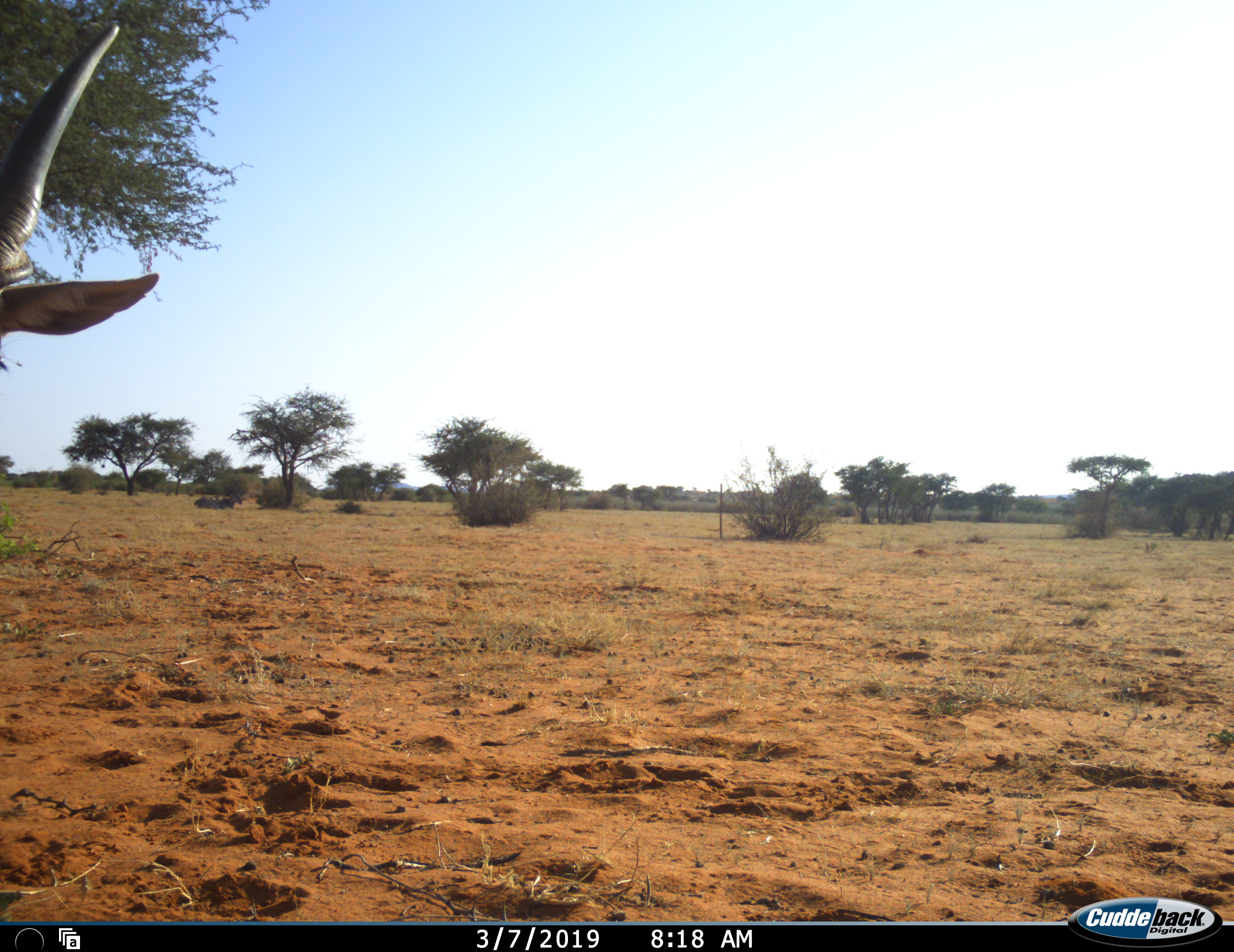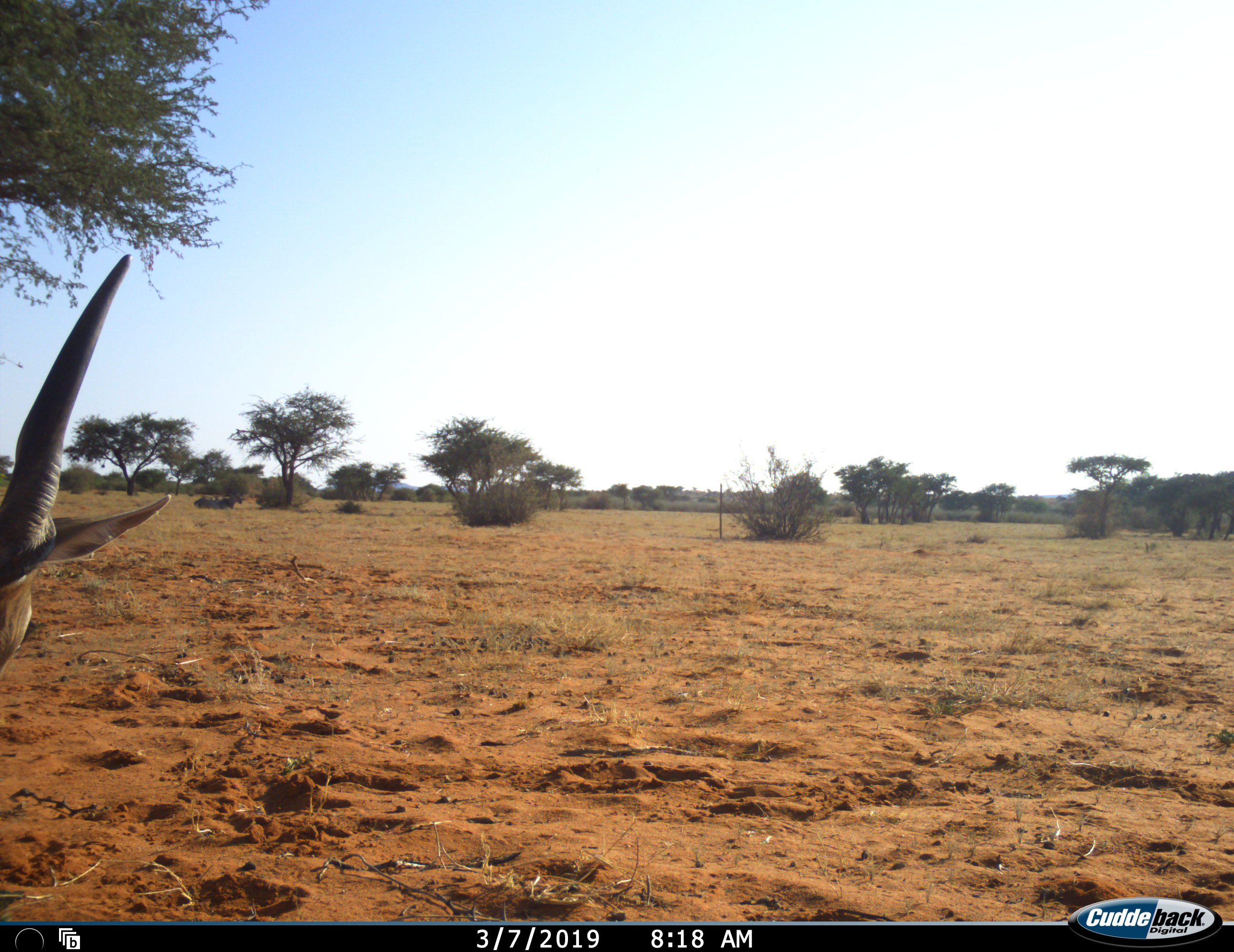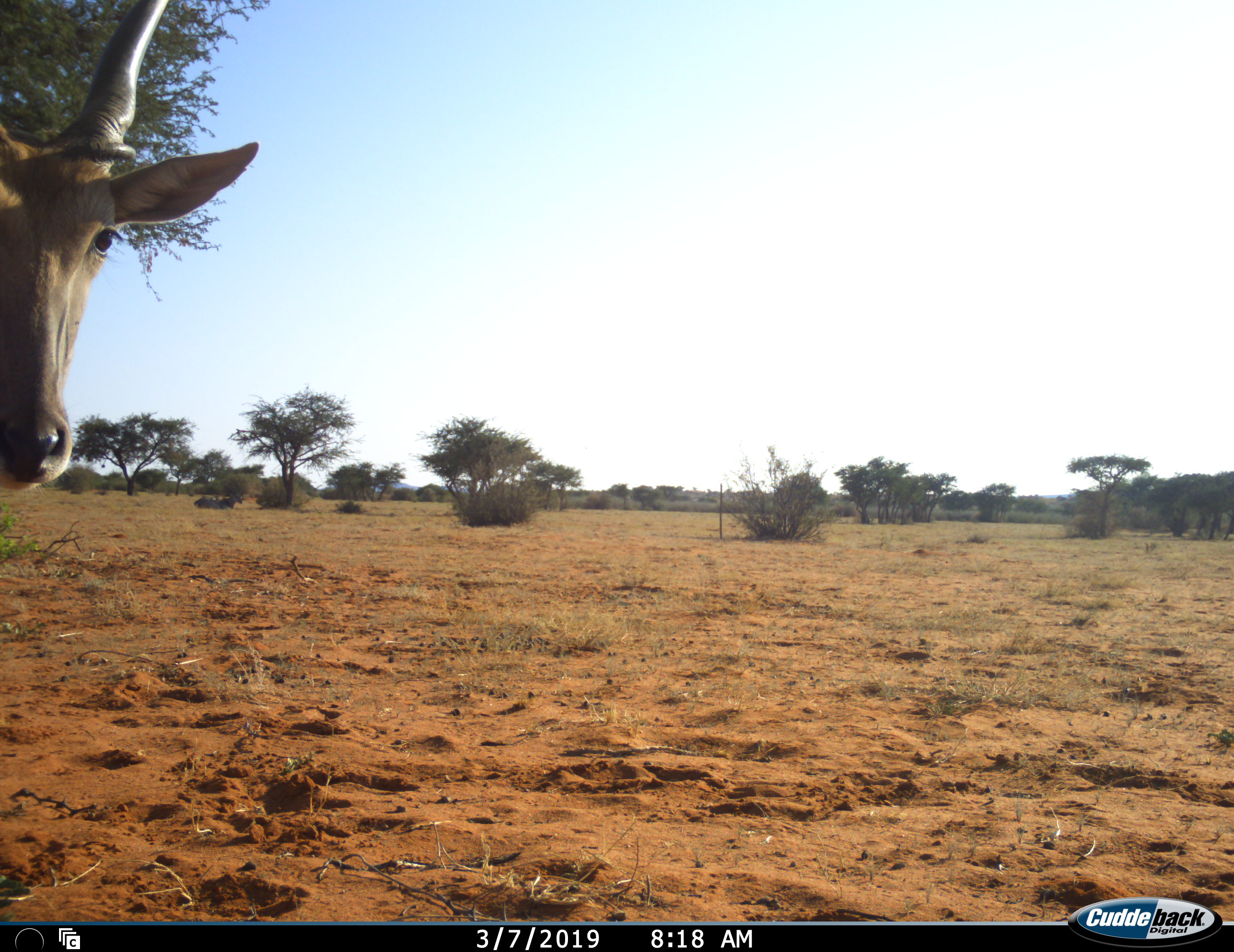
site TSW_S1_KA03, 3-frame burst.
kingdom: Animalia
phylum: Chordata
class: Mammalia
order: Artiodactyla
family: Bovidae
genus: Tragelaphus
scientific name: Tragelaphus oryx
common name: eland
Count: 1.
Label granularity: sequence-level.